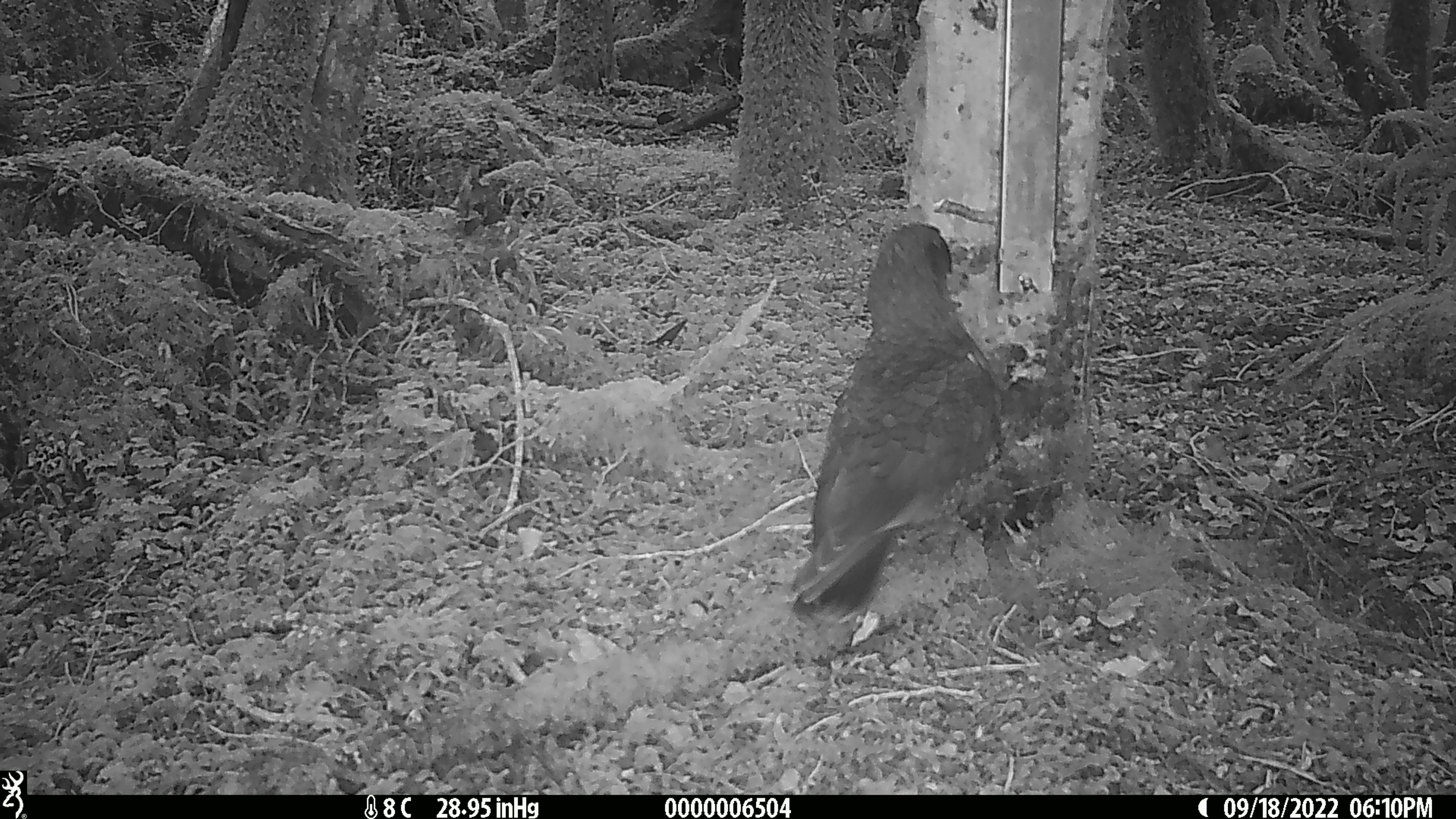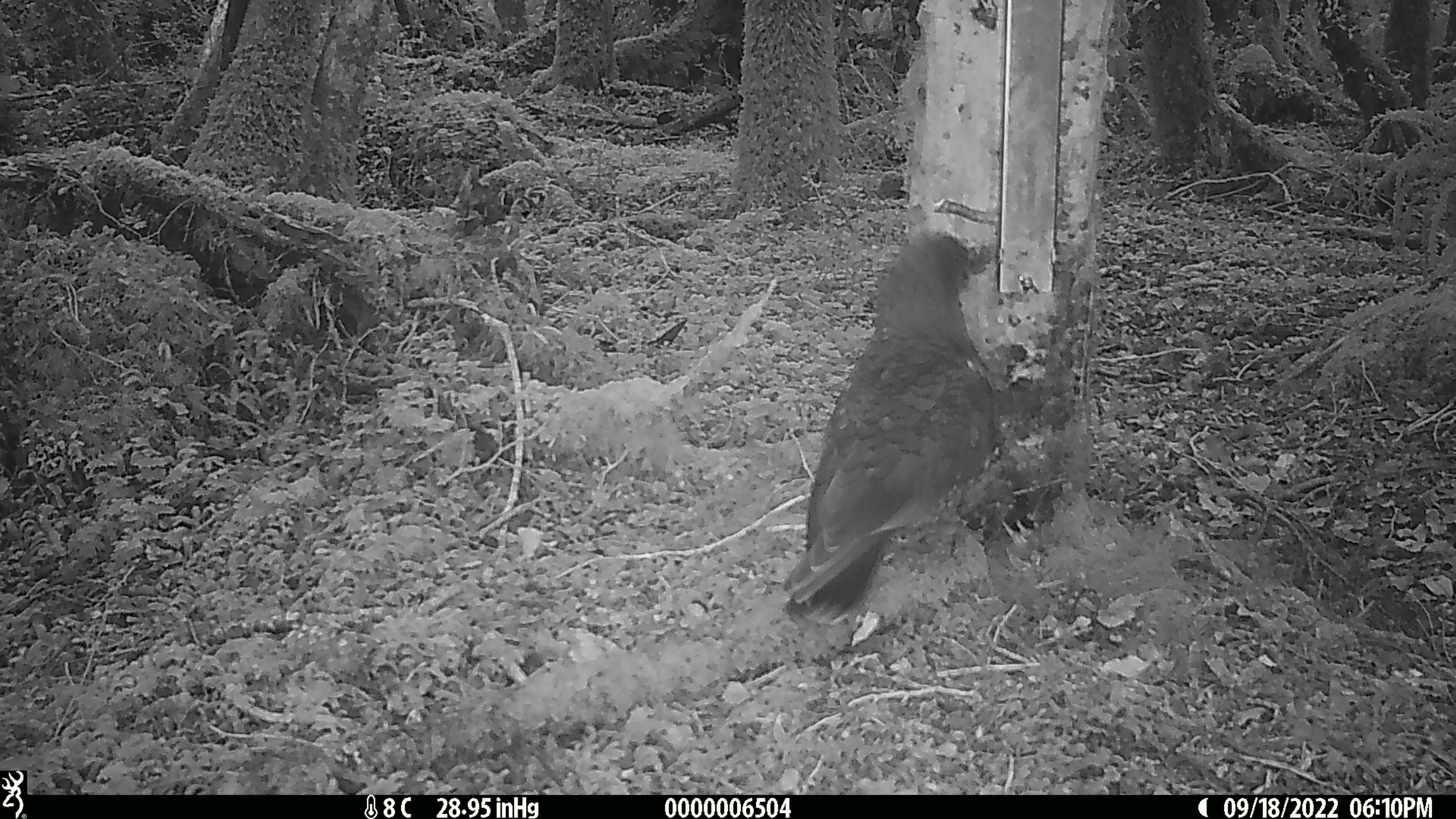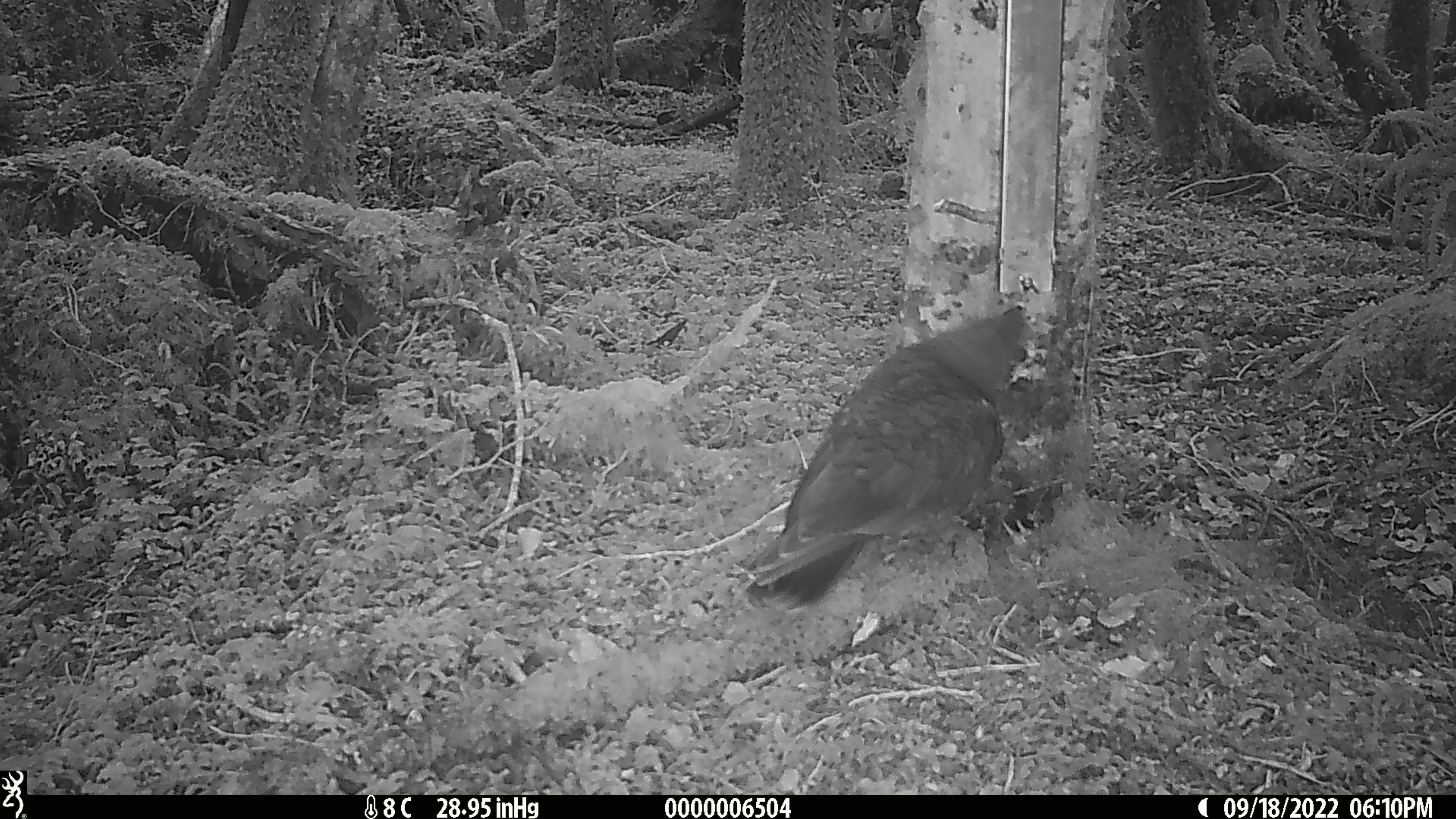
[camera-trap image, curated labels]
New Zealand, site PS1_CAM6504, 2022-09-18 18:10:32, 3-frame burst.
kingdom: Animalia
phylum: Chordata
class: Aves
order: Psittaciformes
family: Strigopidae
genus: Nestor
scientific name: Nestor notabilis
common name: kea